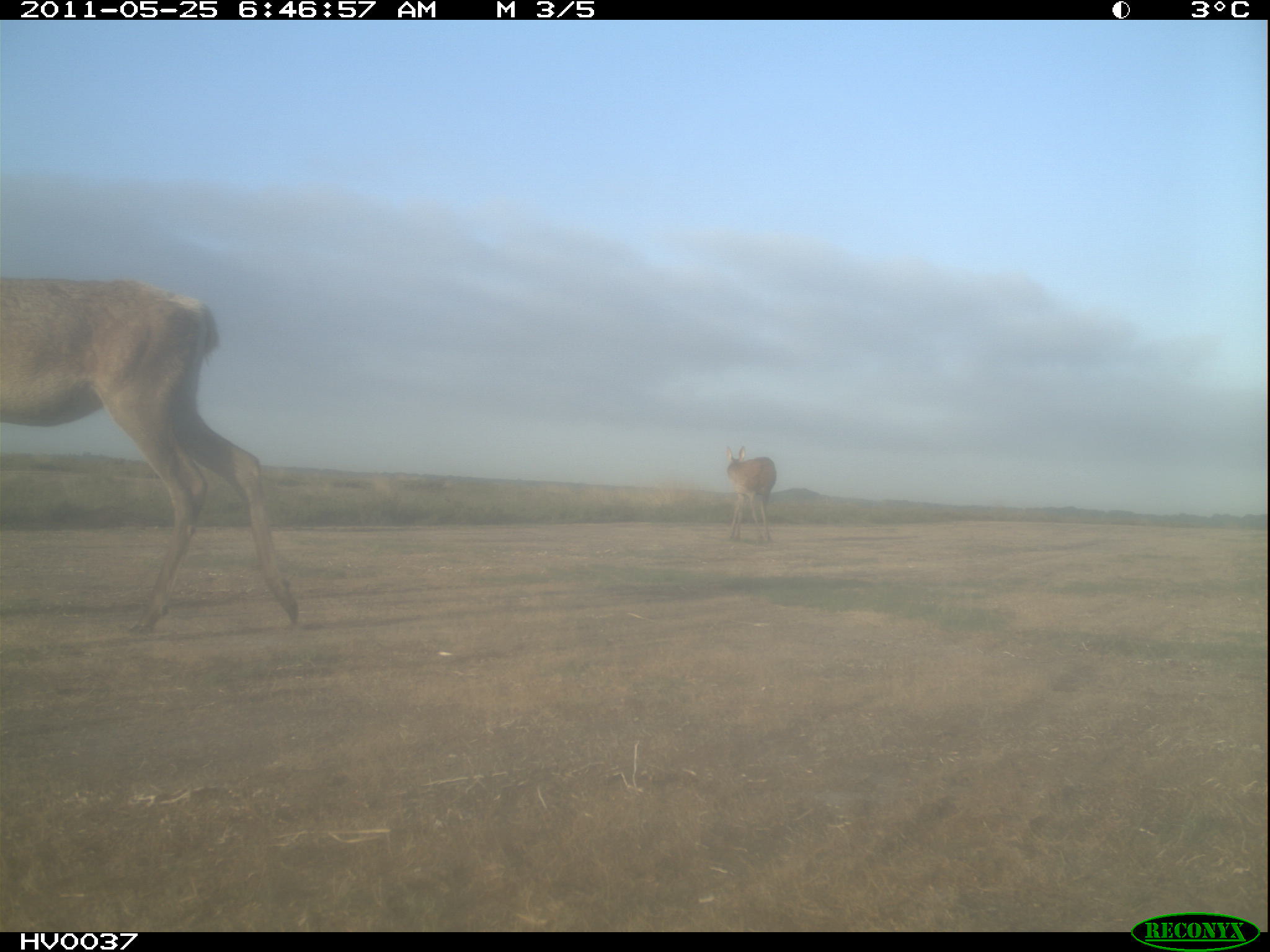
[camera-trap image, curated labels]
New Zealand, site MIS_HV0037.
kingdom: Animalia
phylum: Chordata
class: Mammalia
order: Artiodactyla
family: Cervidae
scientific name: Cervidae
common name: deer